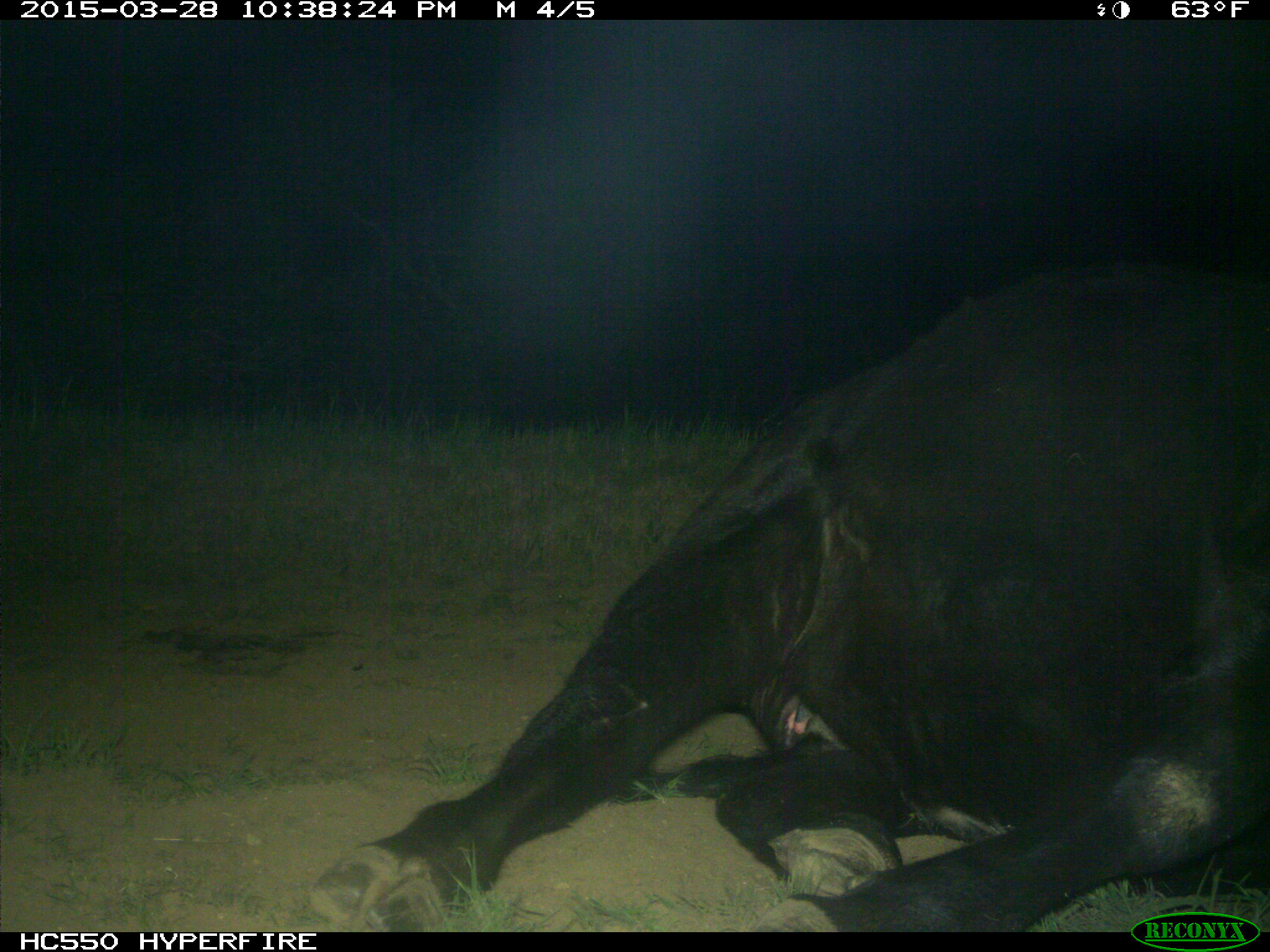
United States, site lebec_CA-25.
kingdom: Animalia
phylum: Chordata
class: Mammalia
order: Artiodactyla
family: Bovidae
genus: Bos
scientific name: Bos taurus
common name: domestic cow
Bos taurus (domestic cow).